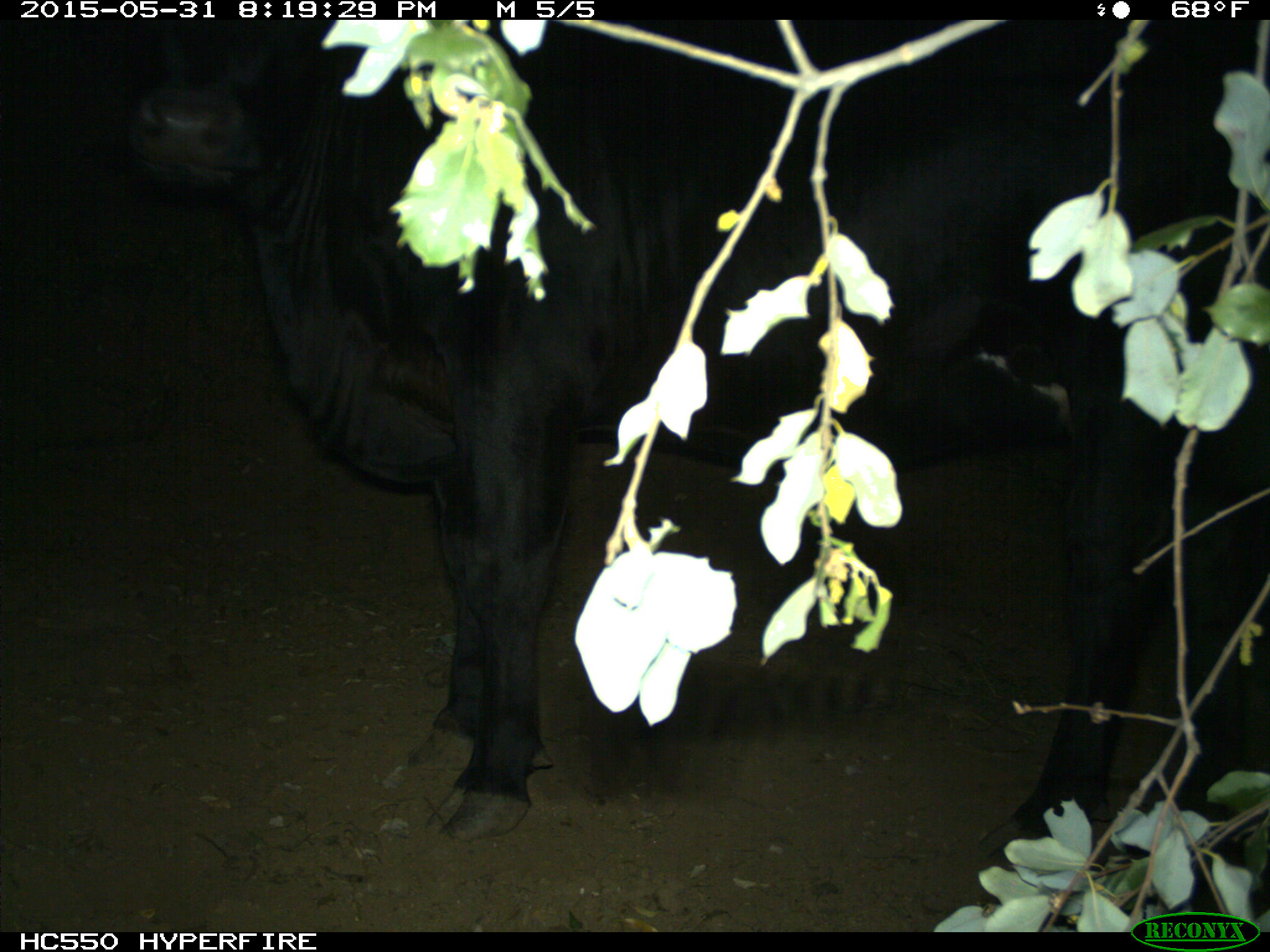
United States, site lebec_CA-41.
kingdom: Animalia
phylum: Chordata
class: Mammalia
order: Artiodactyla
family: Bovidae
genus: Bos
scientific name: Bos taurus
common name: domestic cow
Bos taurus (domestic cow).